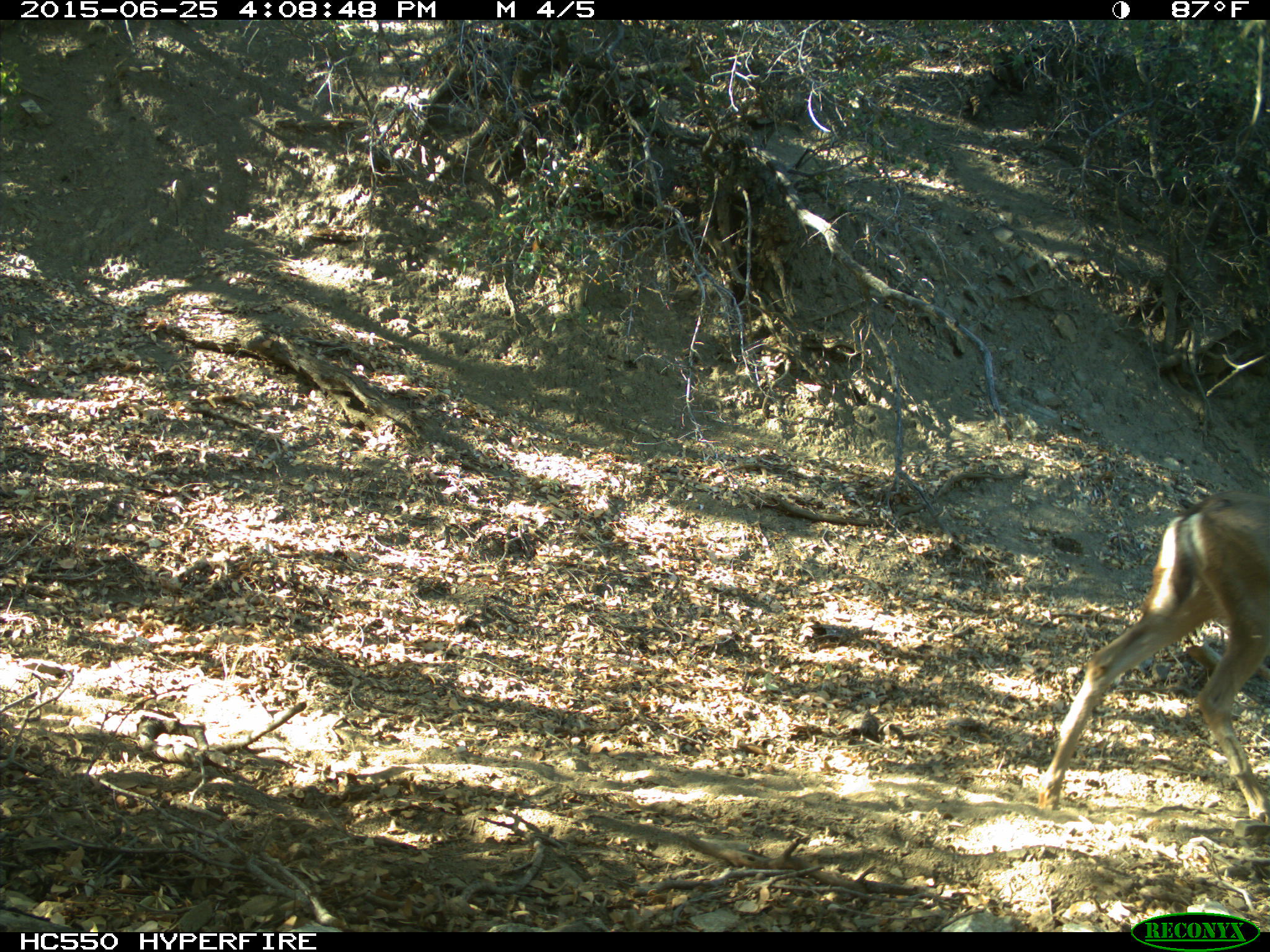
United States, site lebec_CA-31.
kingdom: Animalia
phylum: Chordata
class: Mammalia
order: Artiodactyla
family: Cervidae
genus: Odocoileus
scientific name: Odocoileus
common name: deer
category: unidentified deer